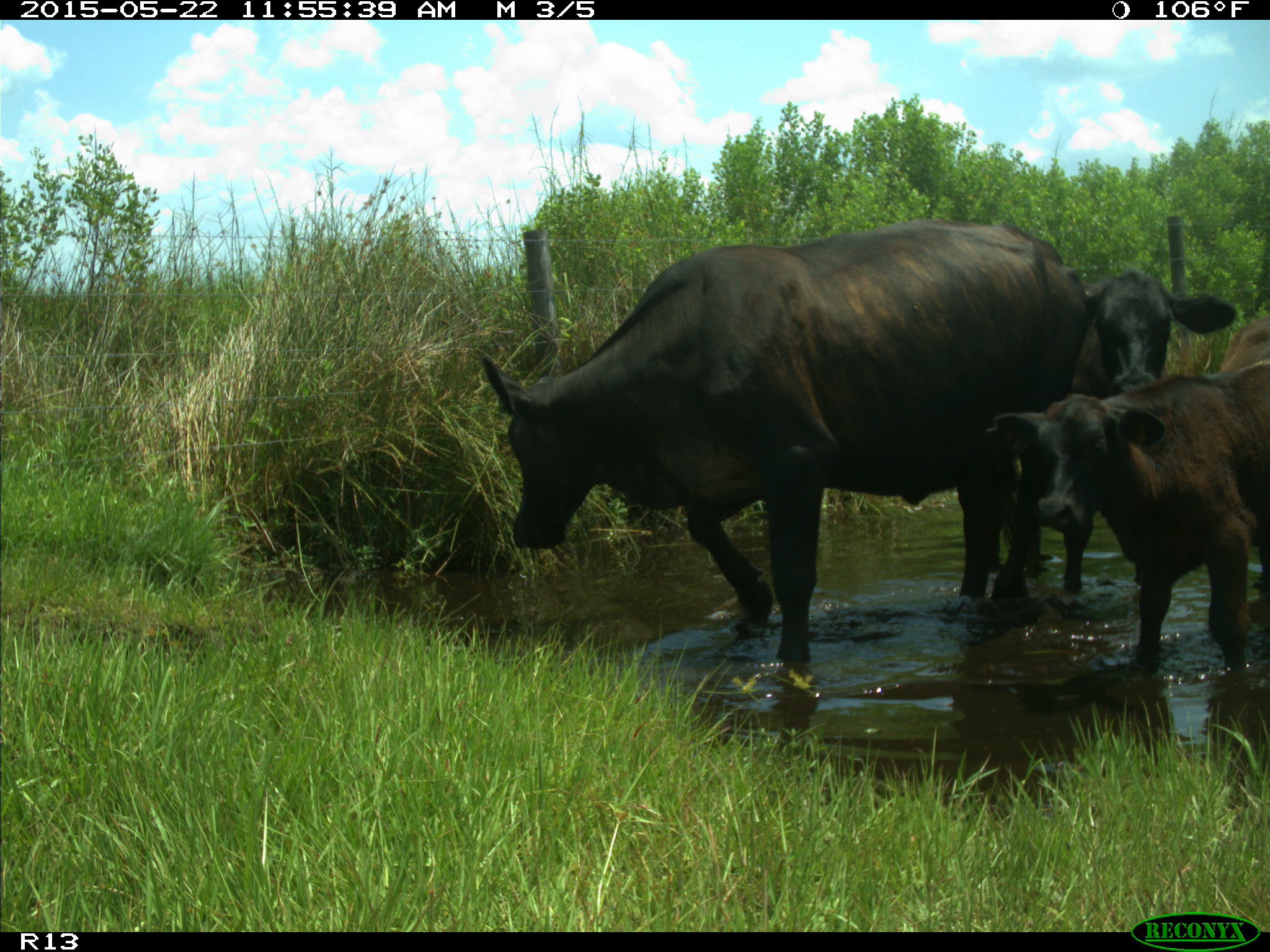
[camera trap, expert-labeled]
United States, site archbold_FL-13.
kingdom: Animalia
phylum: Chordata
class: Mammalia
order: Artiodactyla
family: Bovidae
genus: Bos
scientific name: Bos taurus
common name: domestic cow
Bos taurus (domestic cow).